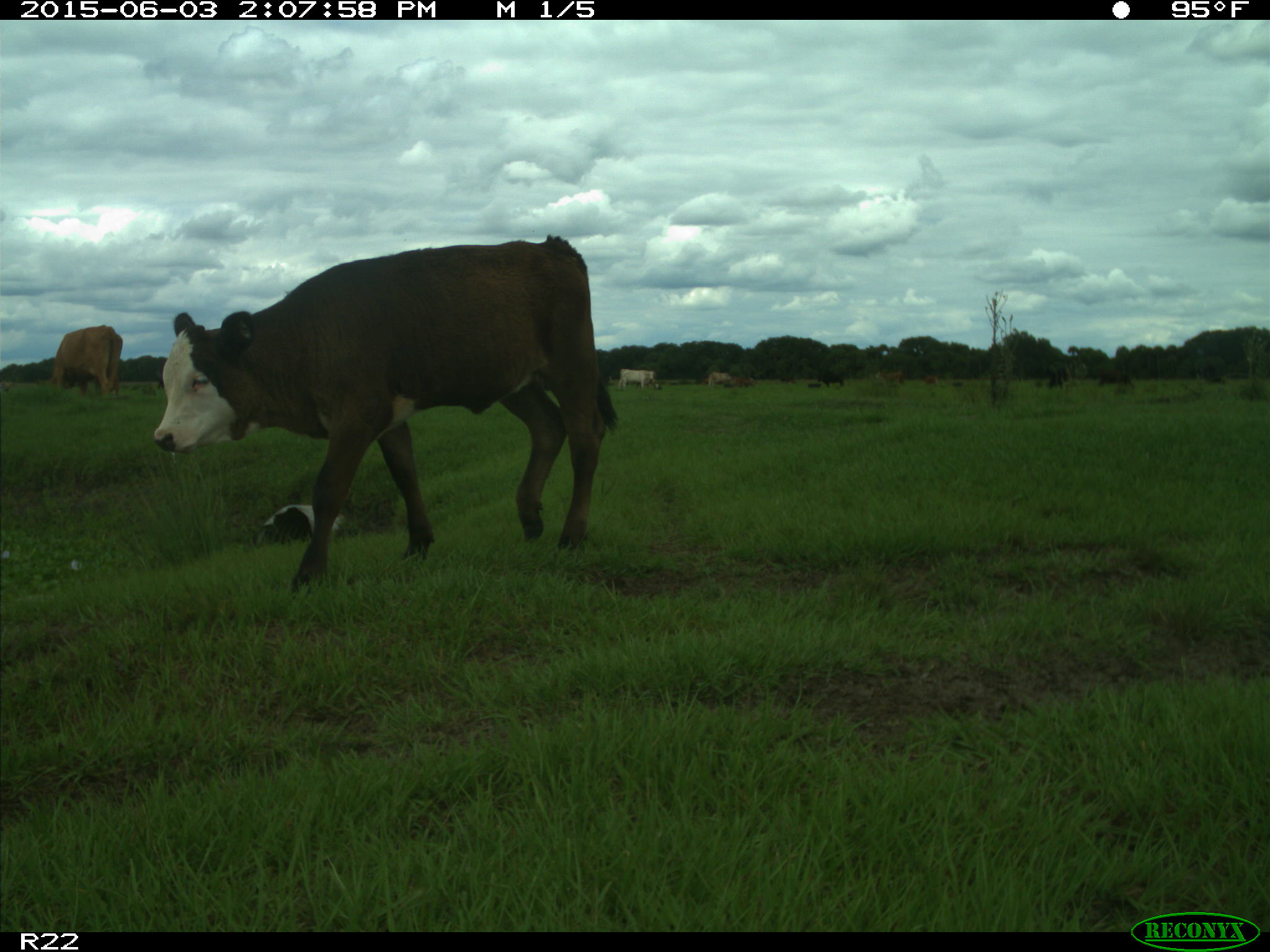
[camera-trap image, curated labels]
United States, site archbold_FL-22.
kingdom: Animalia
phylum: Chordata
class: Mammalia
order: Artiodactyla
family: Bovidae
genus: Bos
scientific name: Bos taurus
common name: domestic cow